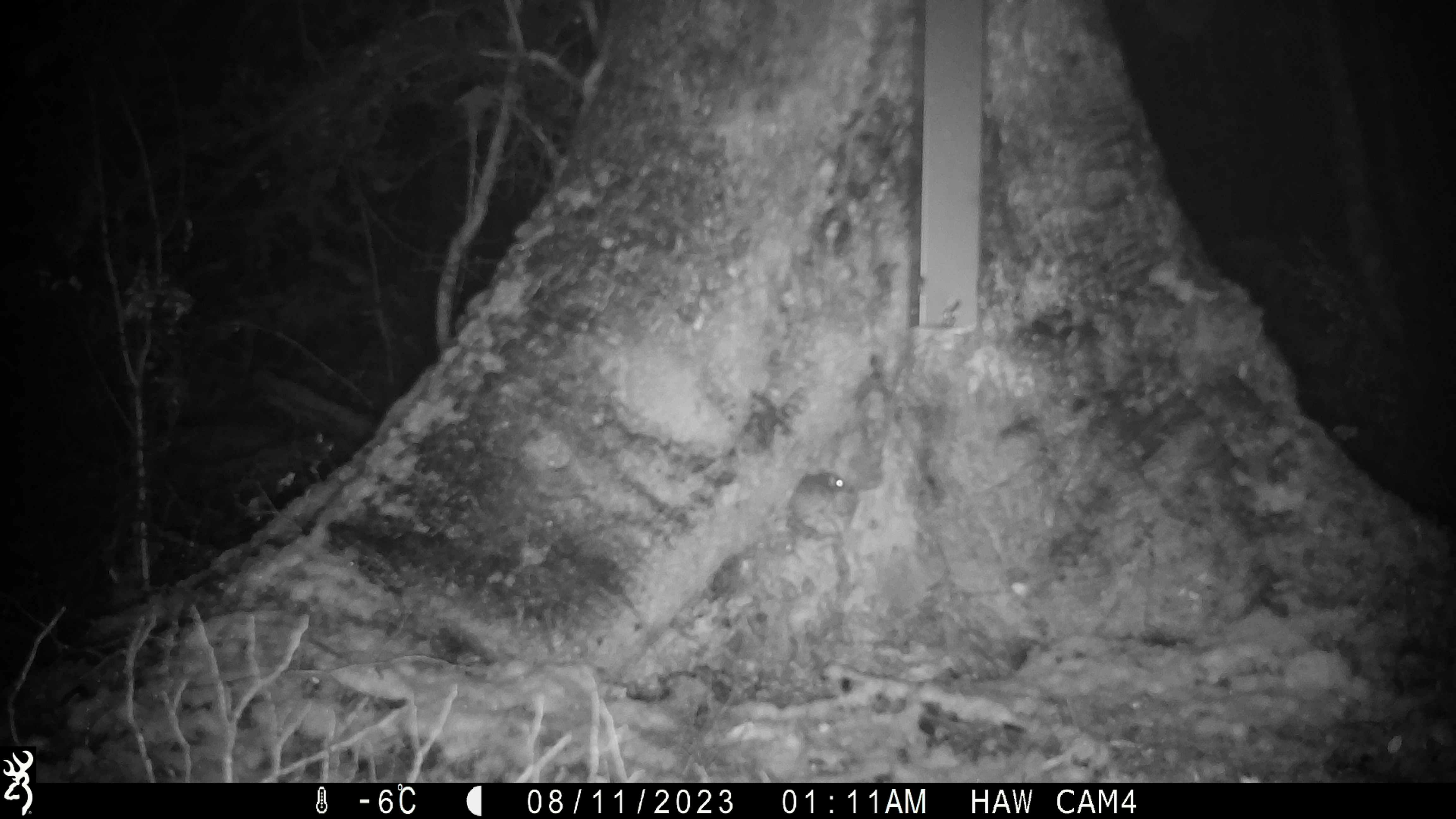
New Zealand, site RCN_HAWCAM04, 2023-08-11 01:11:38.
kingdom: Animalia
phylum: Chordata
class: Mammalia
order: Rodentia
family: Muridae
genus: Mus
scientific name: Mus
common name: mouse